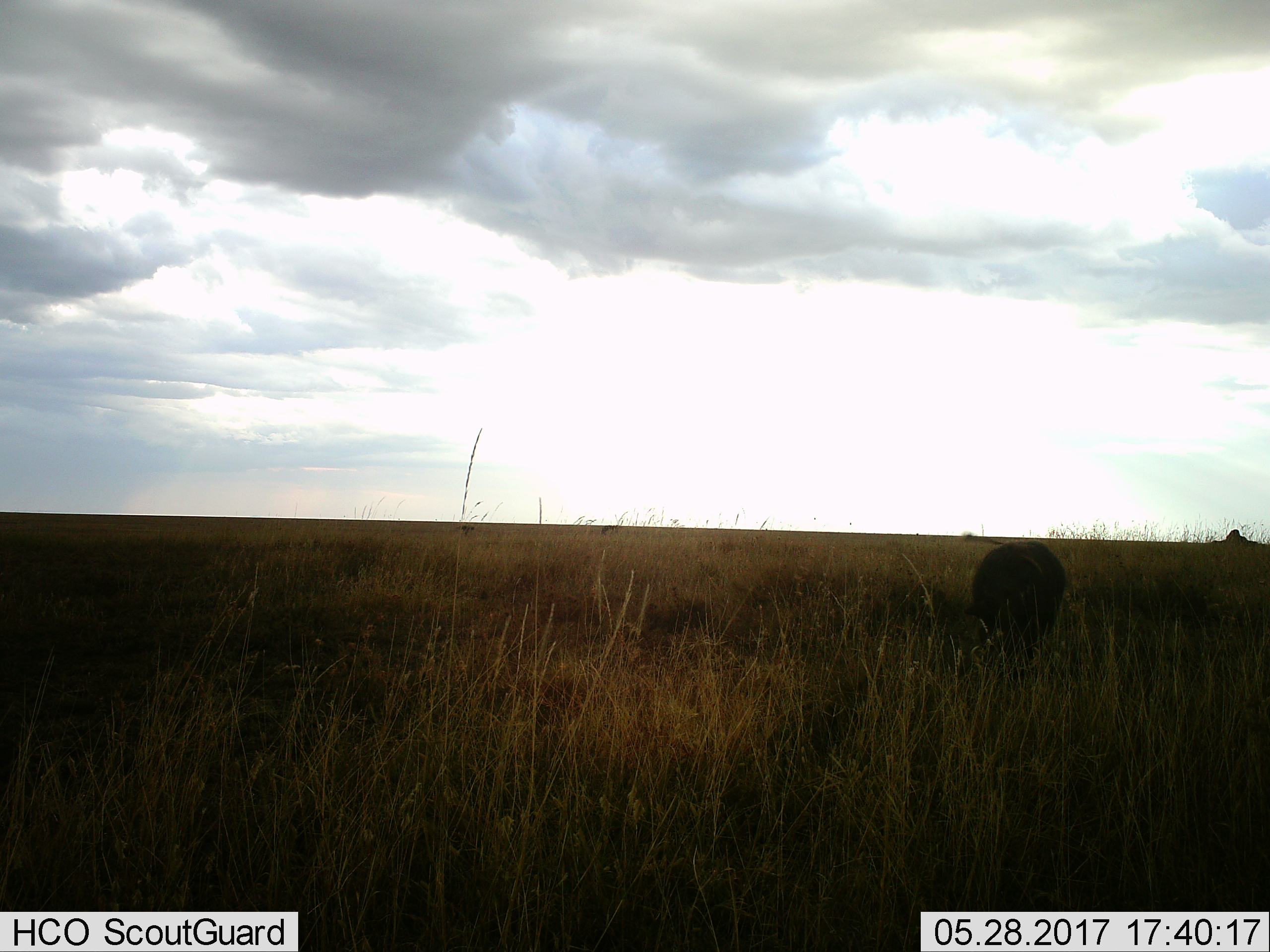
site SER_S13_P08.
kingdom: Animalia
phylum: Chordata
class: Mammalia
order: Artiodactyla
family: Suidae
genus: Phacochoerus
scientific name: Phacochoerus africanus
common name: warthog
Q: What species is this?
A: Warthog (Phacochoerus africanus).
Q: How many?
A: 1.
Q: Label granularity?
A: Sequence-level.